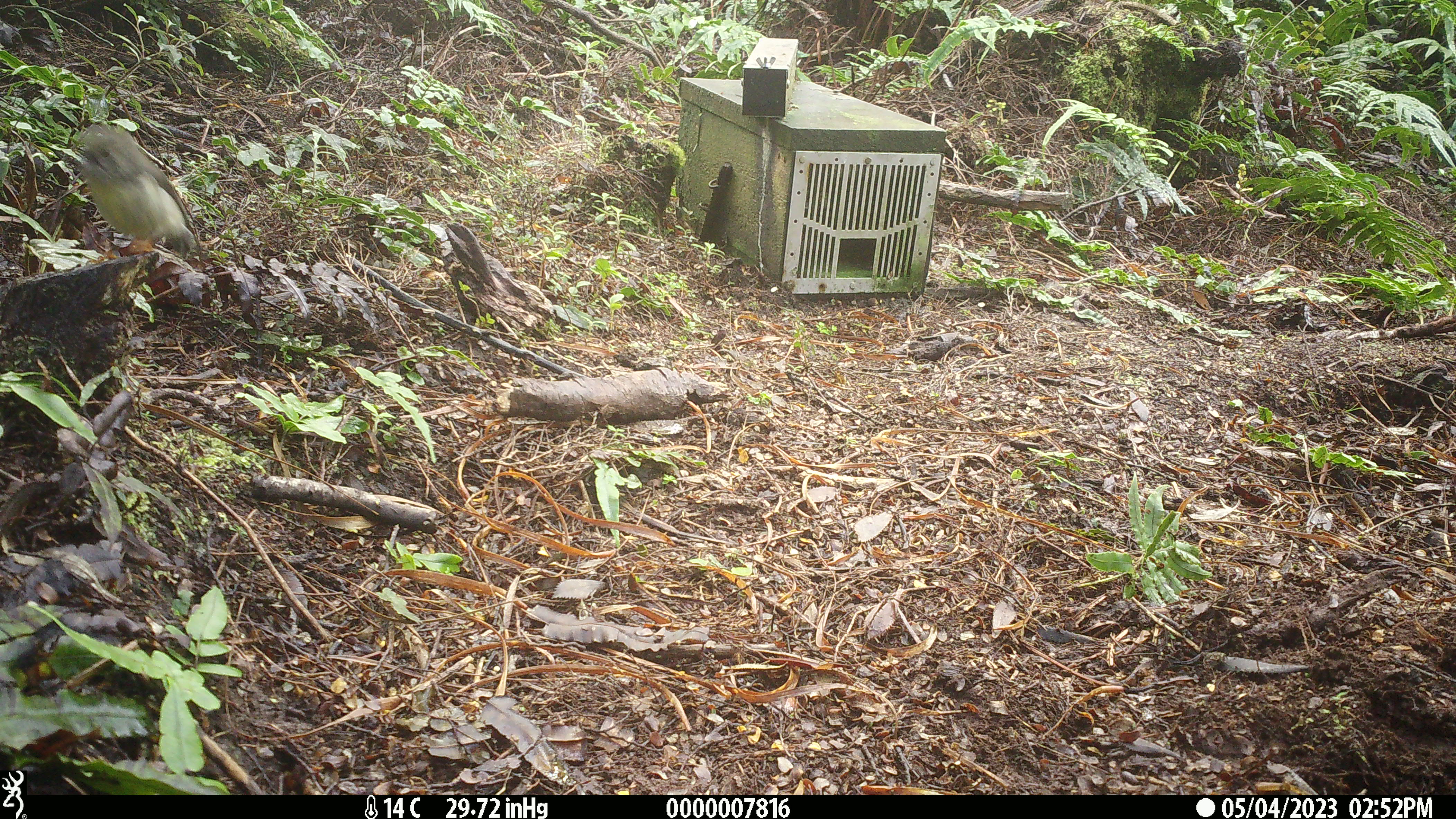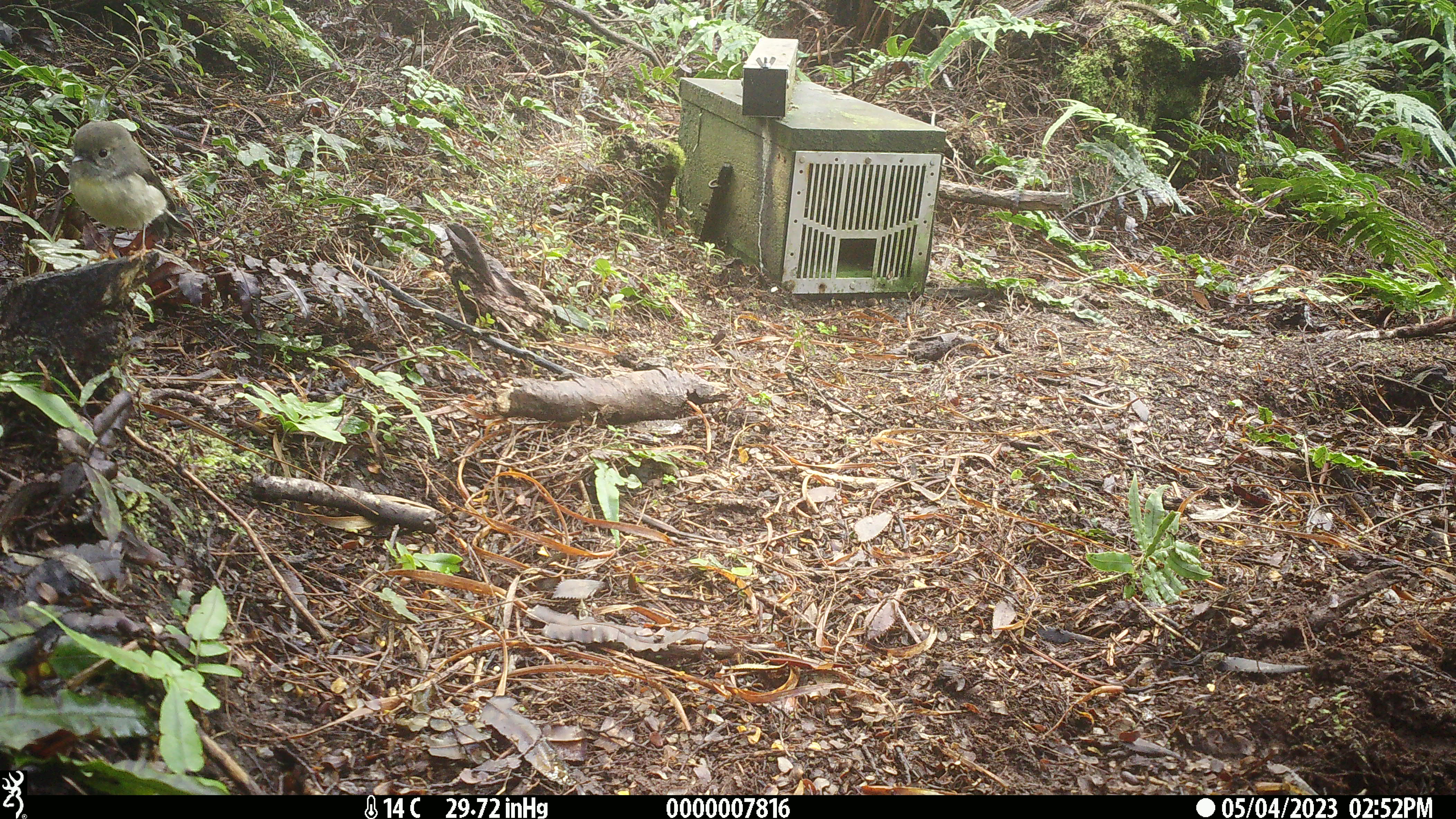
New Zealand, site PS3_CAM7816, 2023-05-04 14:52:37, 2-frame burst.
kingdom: Animalia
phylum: Chordata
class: Aves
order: Passeriformes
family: Petroicidae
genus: Petroica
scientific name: Petroica macrocephala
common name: tomtit